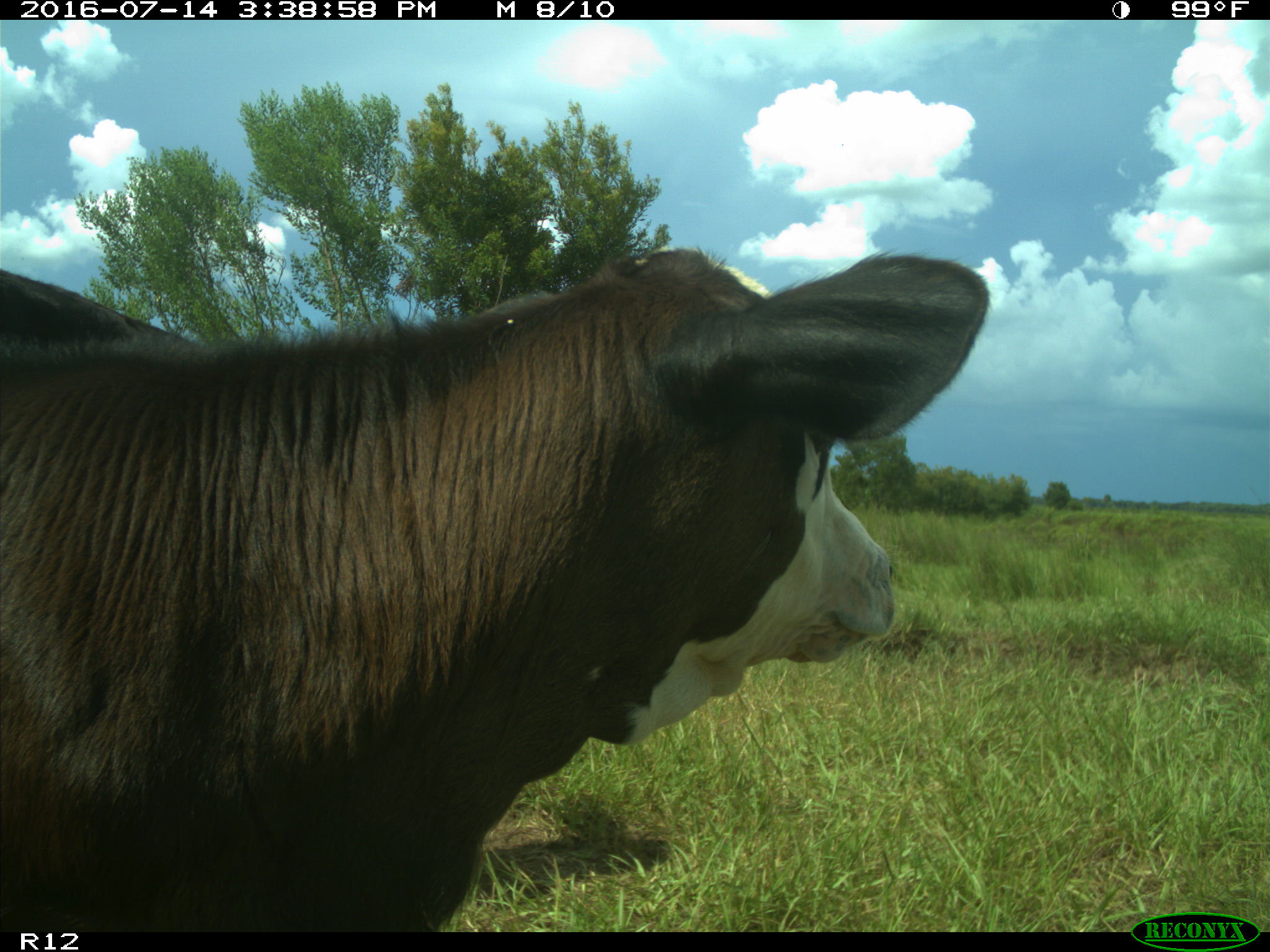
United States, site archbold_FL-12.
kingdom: Animalia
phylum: Chordata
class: Mammalia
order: Artiodactyla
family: Bovidae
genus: Bos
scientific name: Bos taurus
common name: domestic cow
Bos taurus (domestic cow).